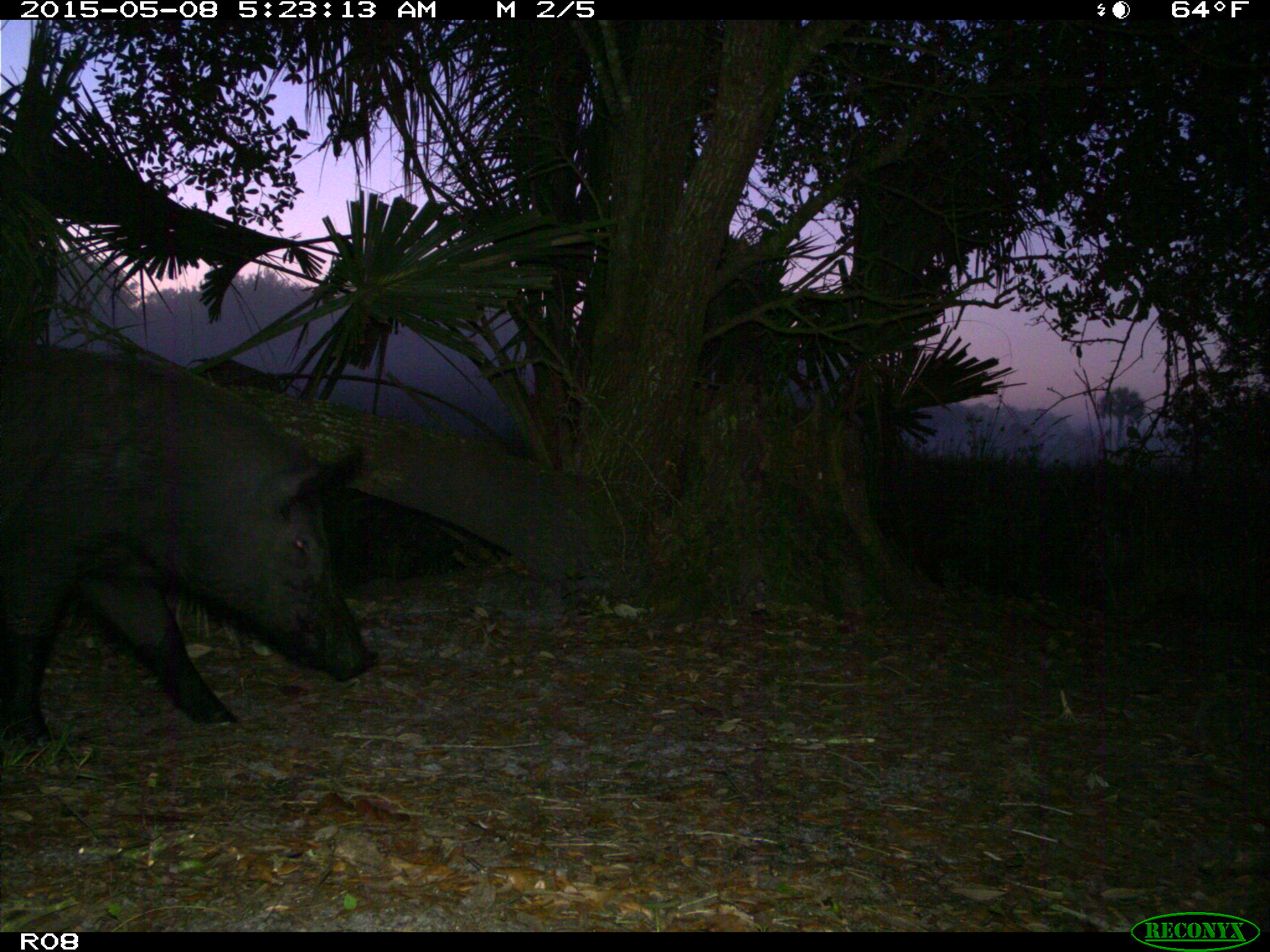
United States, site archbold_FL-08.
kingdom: Animalia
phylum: Chordata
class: Mammalia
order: Artiodactyla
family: Suidae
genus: Sus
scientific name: Sus scrofa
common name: wild boar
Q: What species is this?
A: Sus scrofa (wild boar).